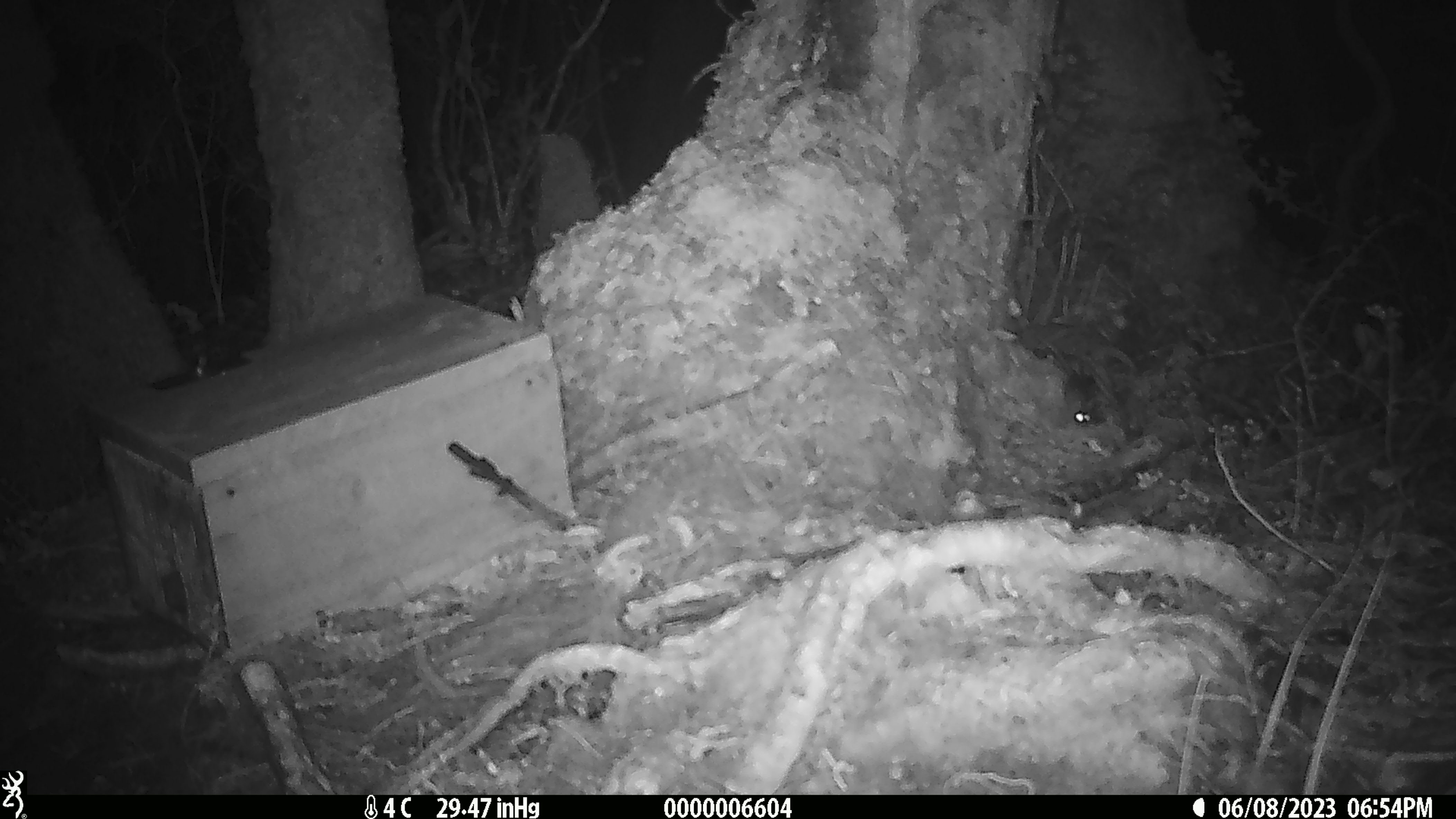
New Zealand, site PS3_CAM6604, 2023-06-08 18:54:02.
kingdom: Animalia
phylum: Chordata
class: Mammalia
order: Rodentia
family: Muridae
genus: Mus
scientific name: Mus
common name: mouse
Mouse (Mus).